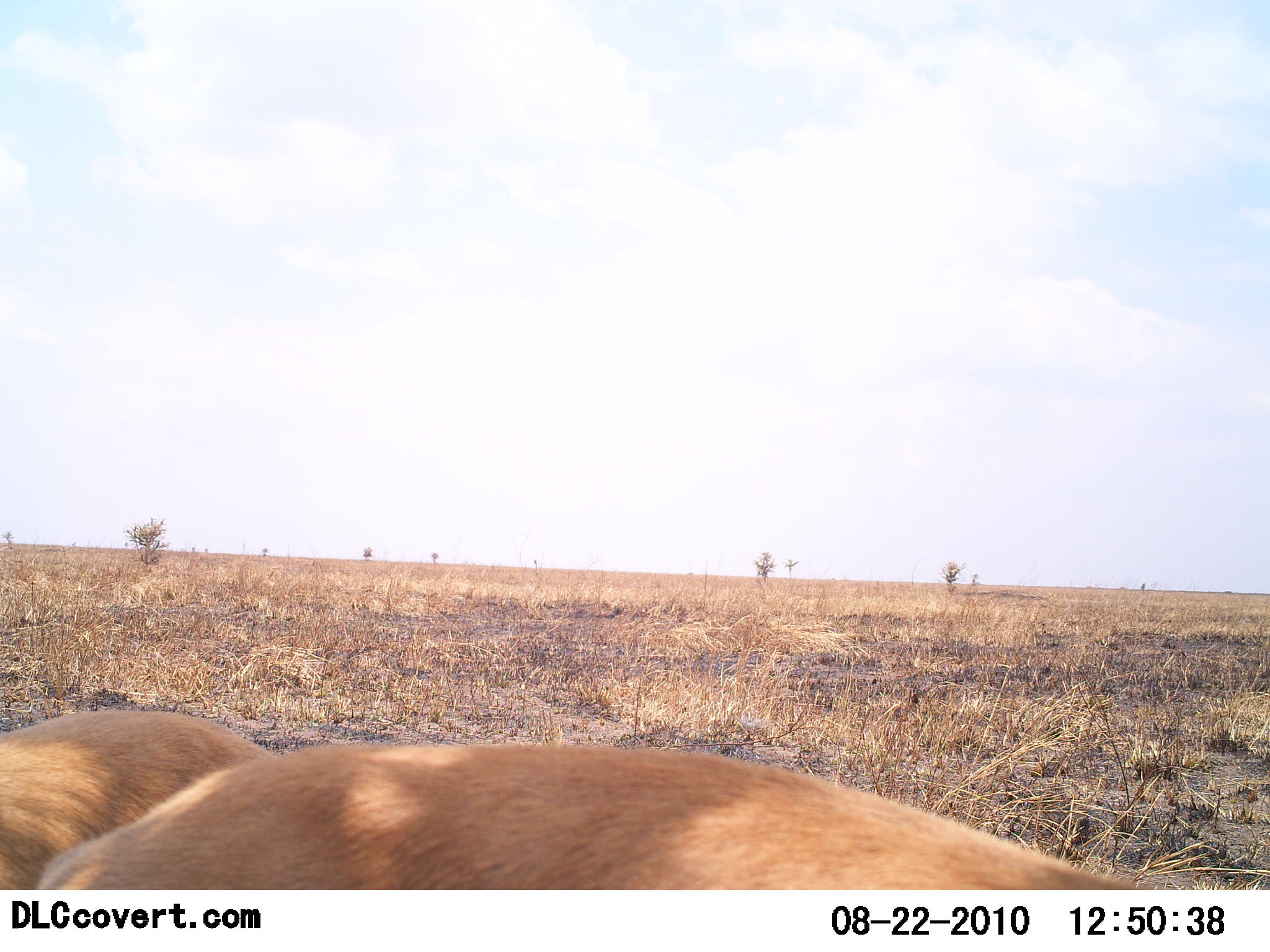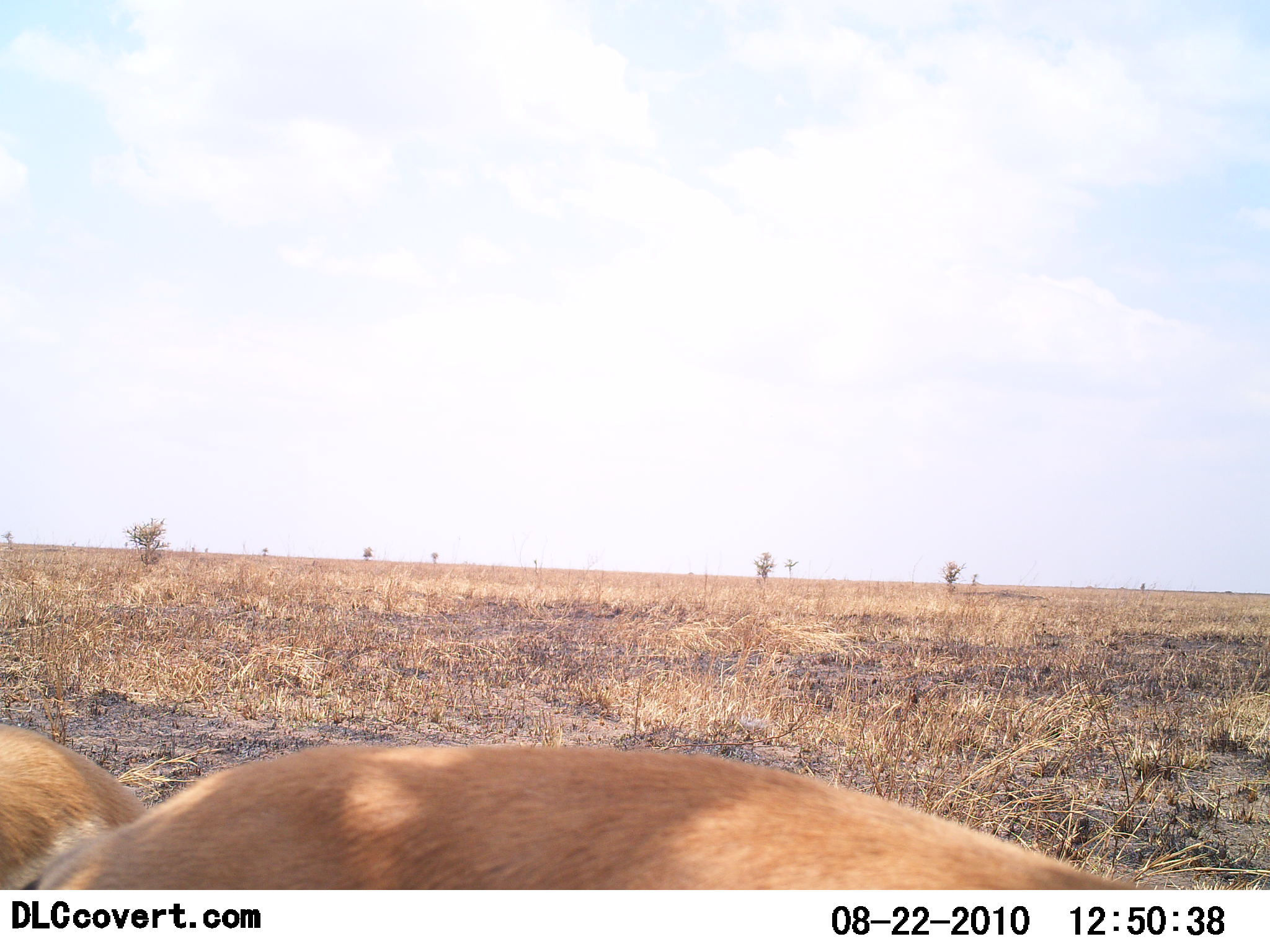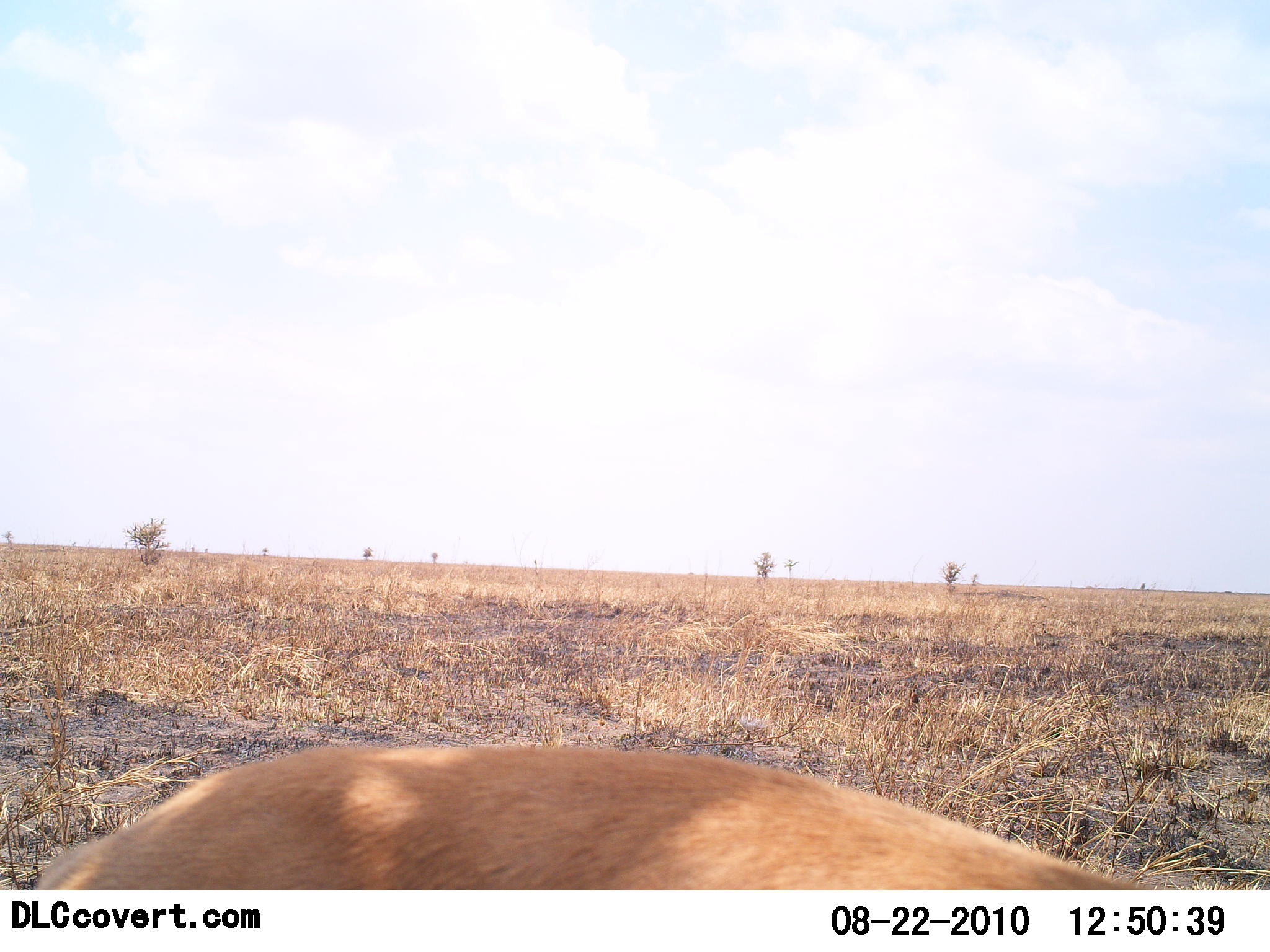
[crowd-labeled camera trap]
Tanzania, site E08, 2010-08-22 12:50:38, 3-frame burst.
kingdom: Animalia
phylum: Chordata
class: Mammalia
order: Artiodactyla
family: Bovidae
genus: Eudorcas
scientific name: Eudorcas thomsonii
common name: thomson's gazelle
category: gazellethomsons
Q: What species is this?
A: Gazellethomsons (thomson's gazelle) (Eudorcas thomsonii).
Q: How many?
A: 2.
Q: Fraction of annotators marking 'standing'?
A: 56%.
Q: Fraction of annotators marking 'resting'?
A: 25%.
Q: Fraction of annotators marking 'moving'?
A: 44%.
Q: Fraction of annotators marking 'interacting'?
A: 0%.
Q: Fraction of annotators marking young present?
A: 0%.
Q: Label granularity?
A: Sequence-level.